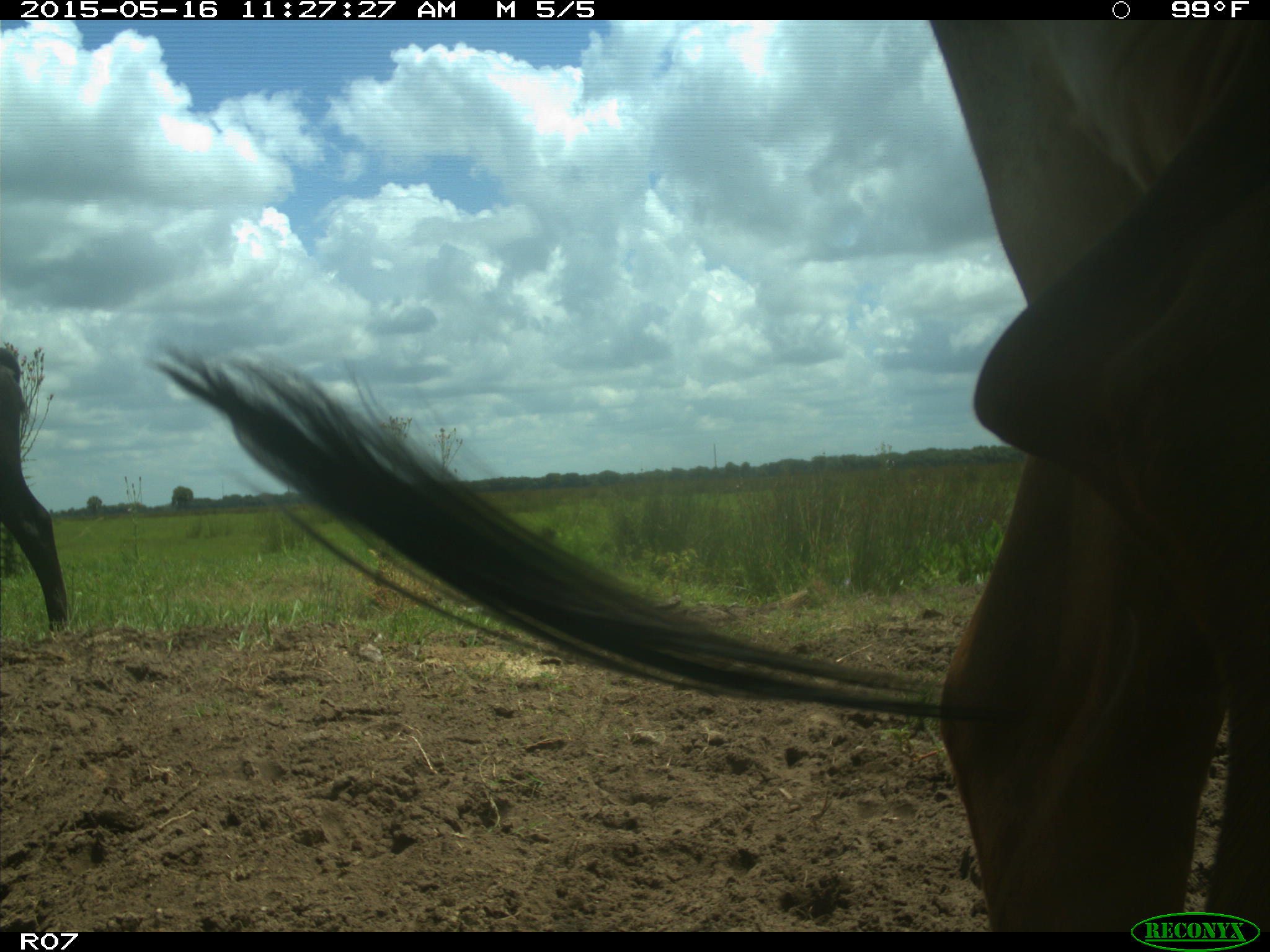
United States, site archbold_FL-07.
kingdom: Animalia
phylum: Chordata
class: Mammalia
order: Artiodactyla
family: Bovidae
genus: Bos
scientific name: Bos taurus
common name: domestic cow